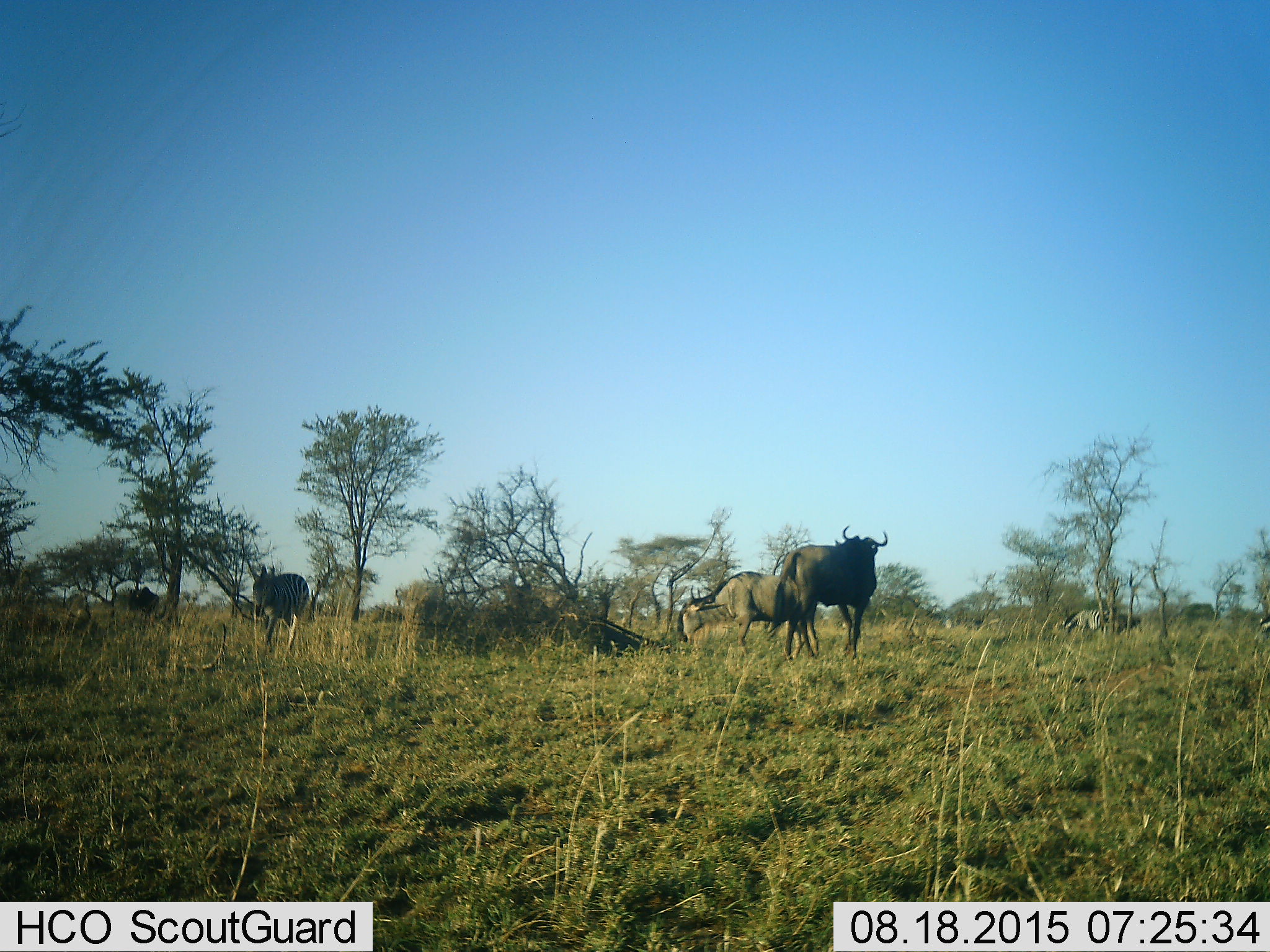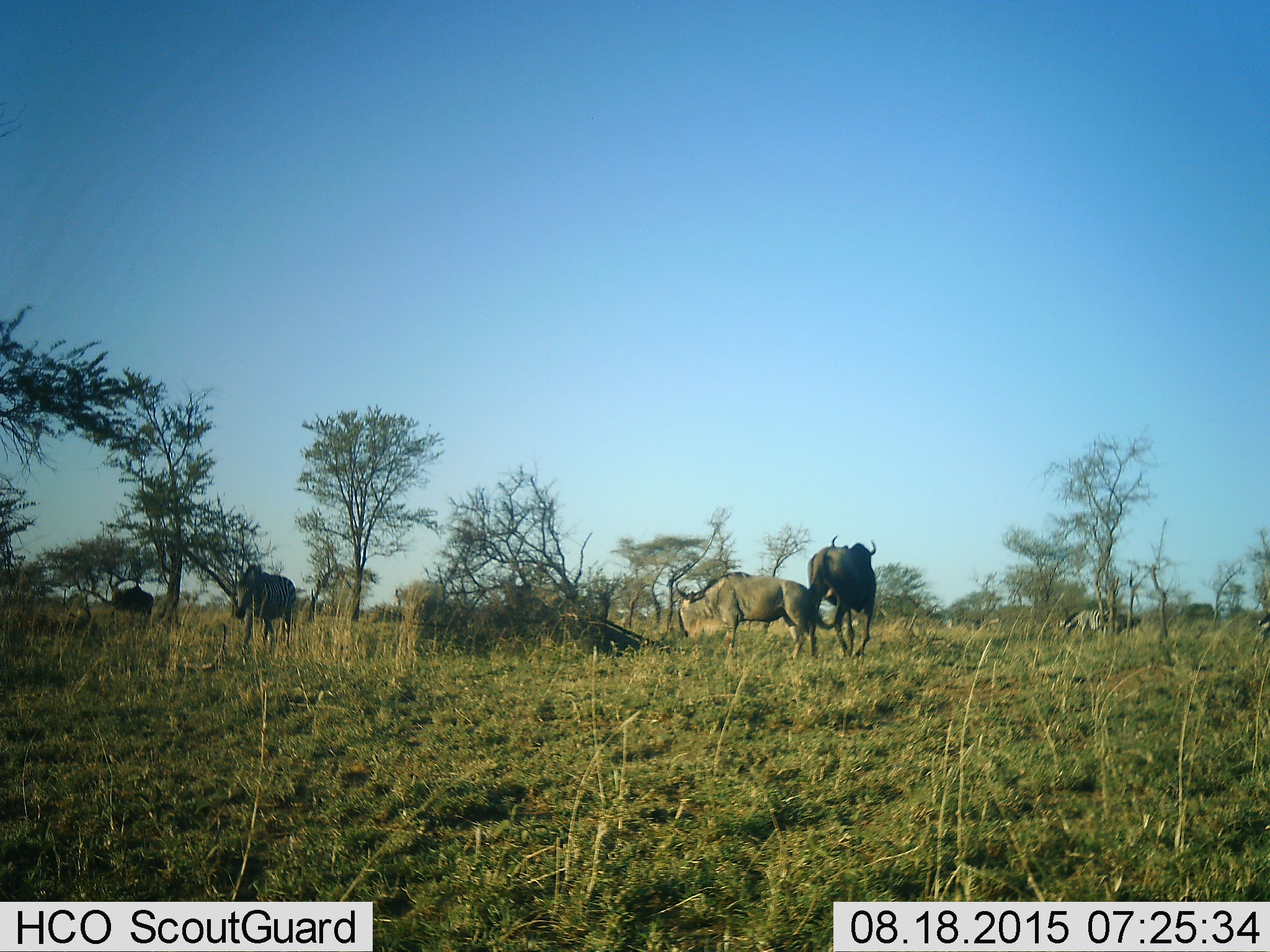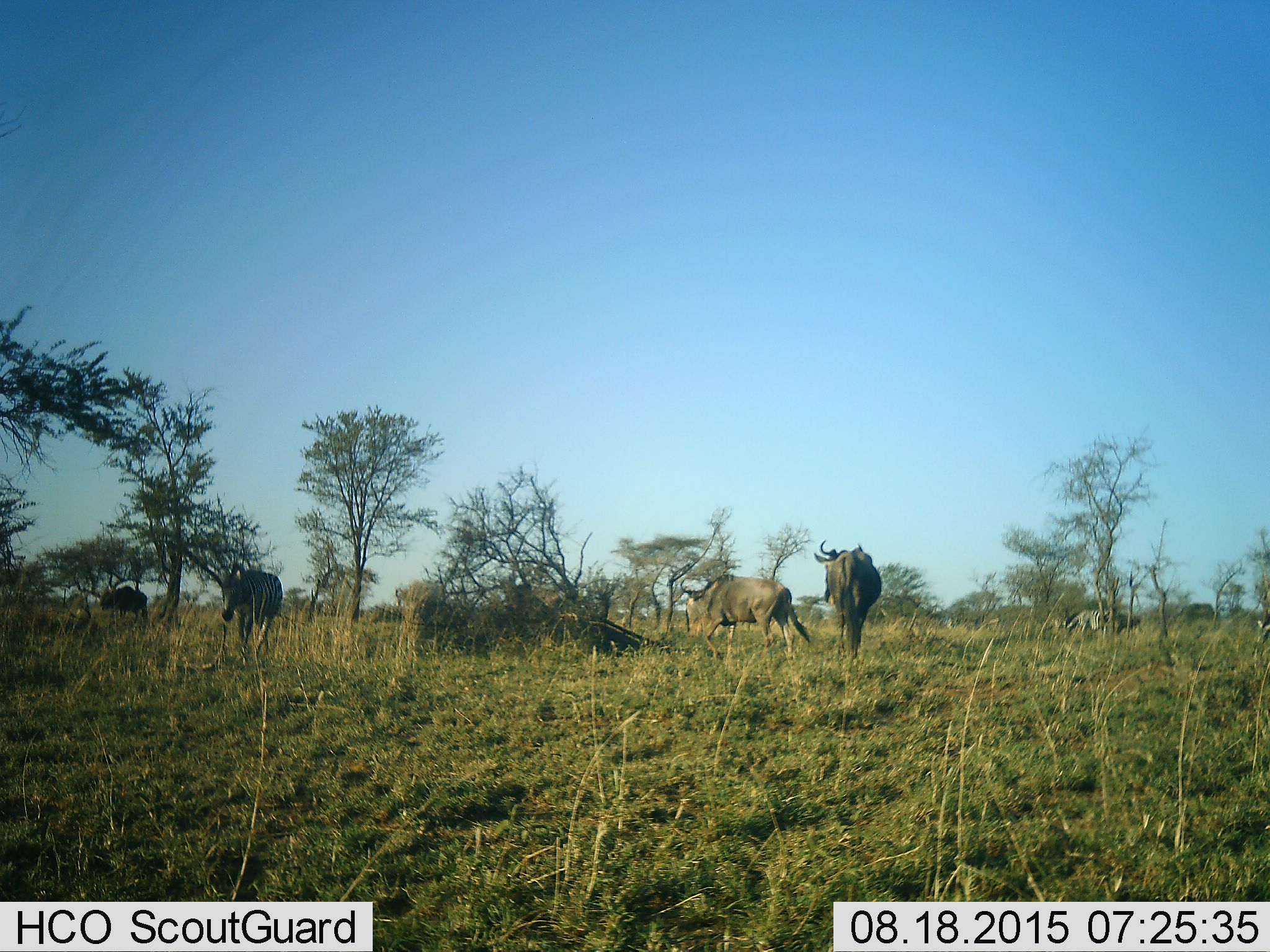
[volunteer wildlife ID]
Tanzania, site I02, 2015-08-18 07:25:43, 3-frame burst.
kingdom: Animalia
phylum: Chordata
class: Mammalia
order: Artiodactyla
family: Bovidae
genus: Connochaetes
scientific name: Connochaetes taurinus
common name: blue wildebeest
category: wildebeest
Wildebeest (blue wildebeest) (Connochaetes taurinus), count 4. Behavior (volunteer vote fractions): standing 50%, resting 0%, moving 62%, interacting 12%. Young present (vote fraction): 0%. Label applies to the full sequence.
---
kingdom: Animalia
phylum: Chordata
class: Mammalia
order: Perissodactyla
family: Equidae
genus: Equus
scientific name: Equus quagga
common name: plains zebra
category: zebra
Zebra (plains zebra) (Equus quagga), count 2. Behavior (volunteer vote fractions): standing 29%, resting 0%, moving 57%, interacting 0%. Young present (vote fraction): 0%. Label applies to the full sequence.